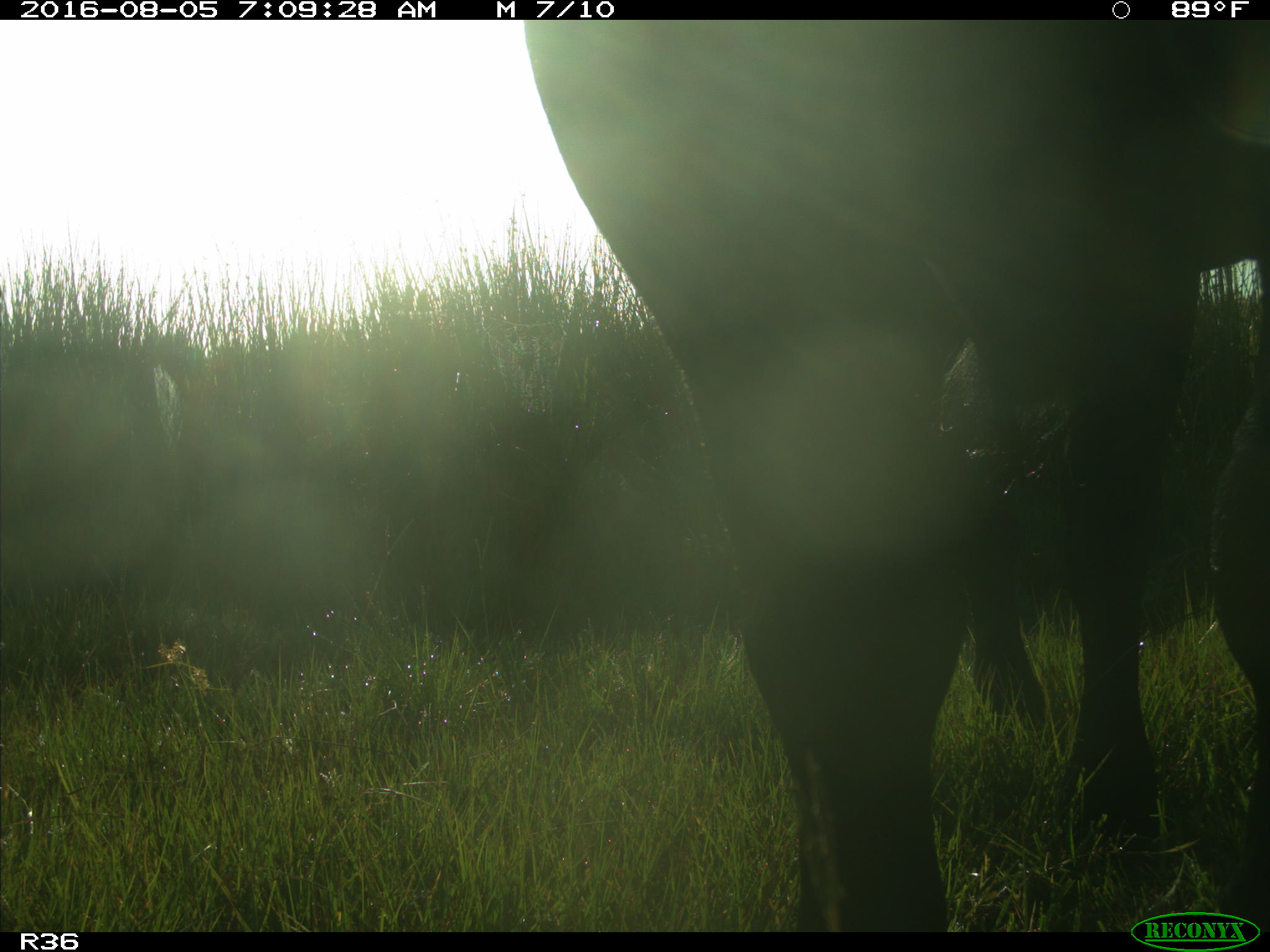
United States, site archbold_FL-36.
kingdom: Animalia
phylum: Chordata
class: Mammalia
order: Artiodactyla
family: Bovidae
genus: Bos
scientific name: Bos taurus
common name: domestic cow